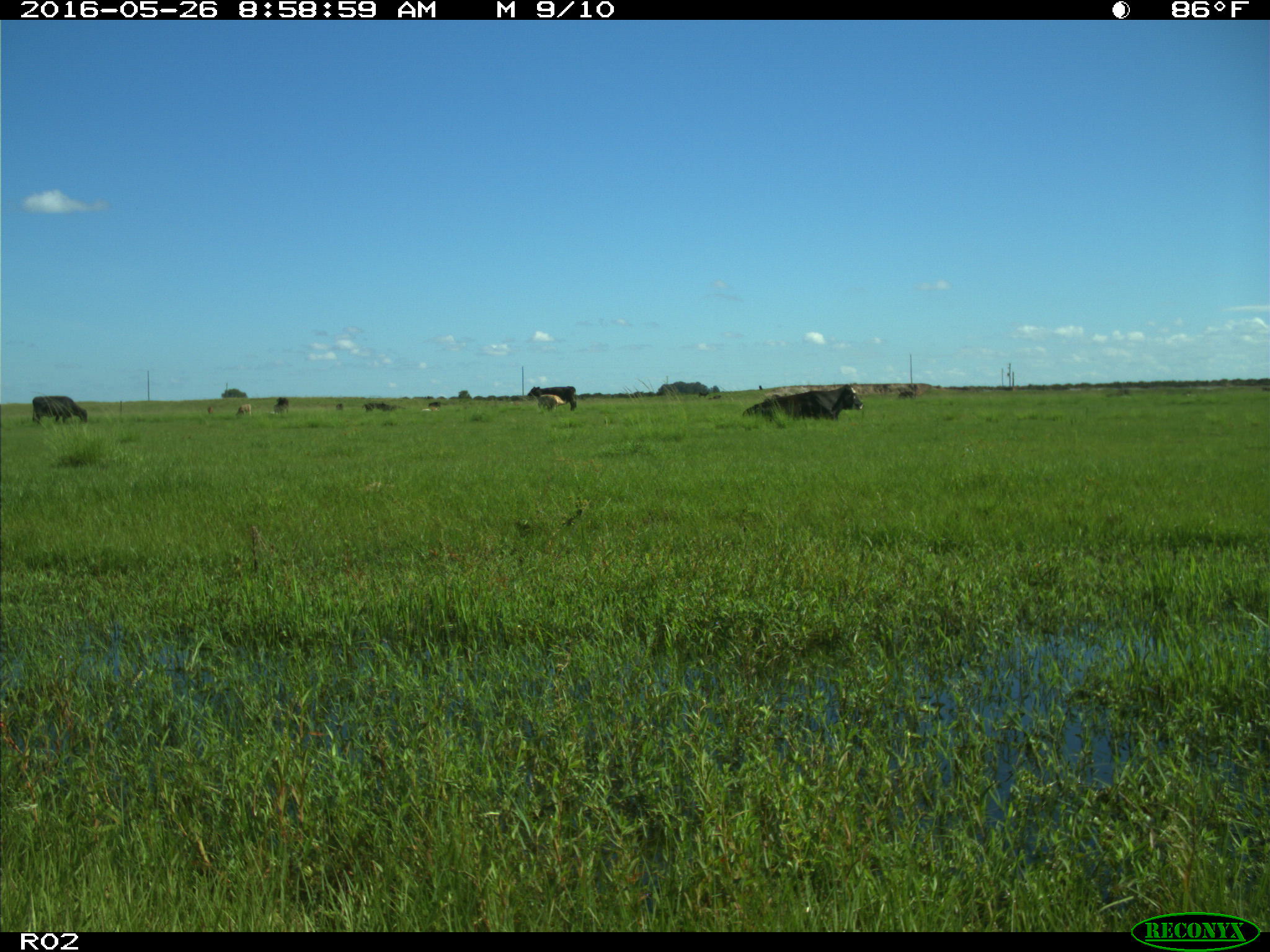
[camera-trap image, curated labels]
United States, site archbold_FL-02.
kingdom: Animalia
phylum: Chordata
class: Mammalia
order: Artiodactyla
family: Bovidae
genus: Bos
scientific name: Bos taurus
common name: domestic cow